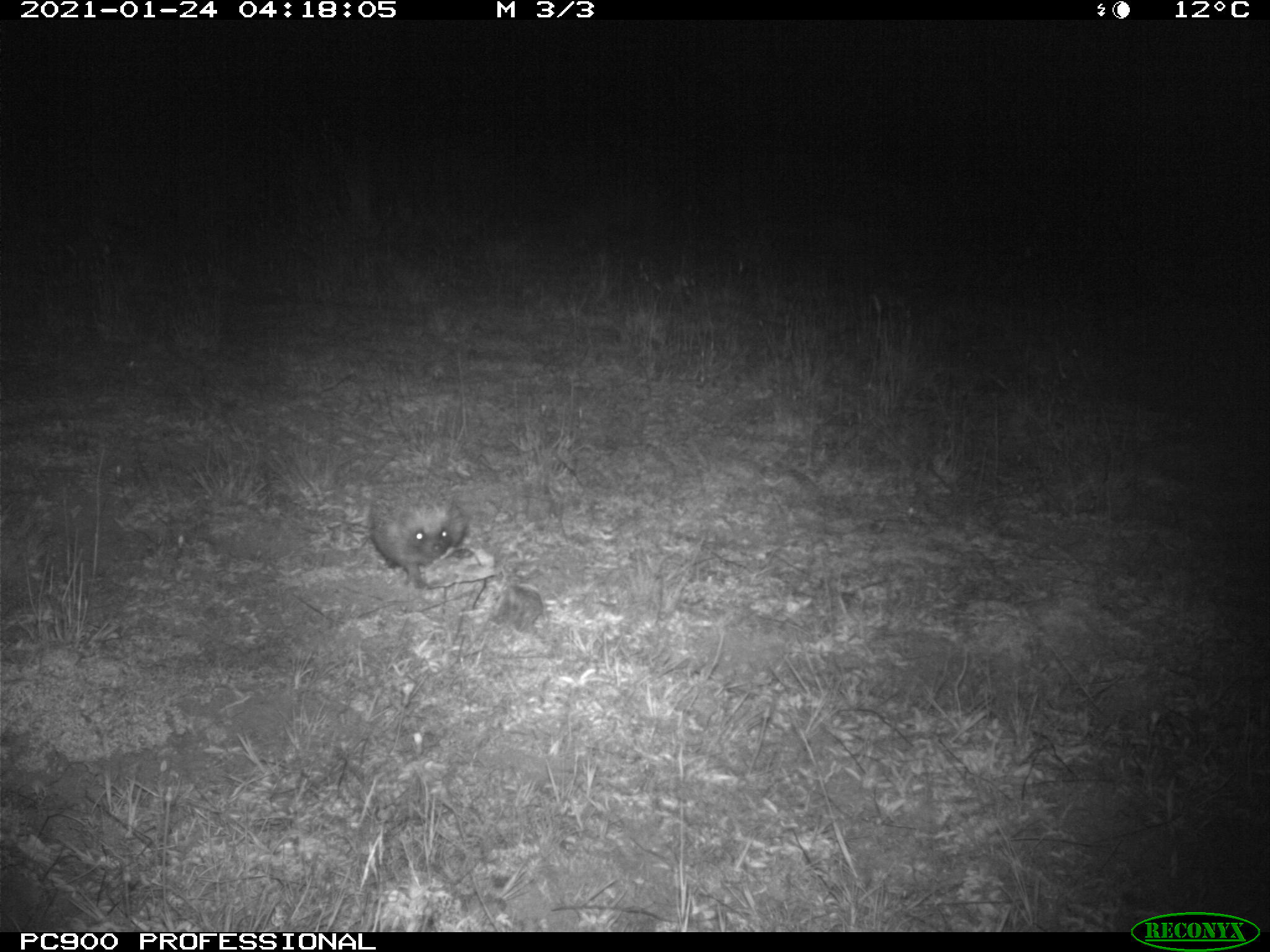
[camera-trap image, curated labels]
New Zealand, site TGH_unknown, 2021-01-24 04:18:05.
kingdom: Animalia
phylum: Chordata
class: Mammalia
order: Eulipotyphla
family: Erinaceidae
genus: Erinaceus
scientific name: Erinaceus europaeus europaeus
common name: european hedgehog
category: hedgehog